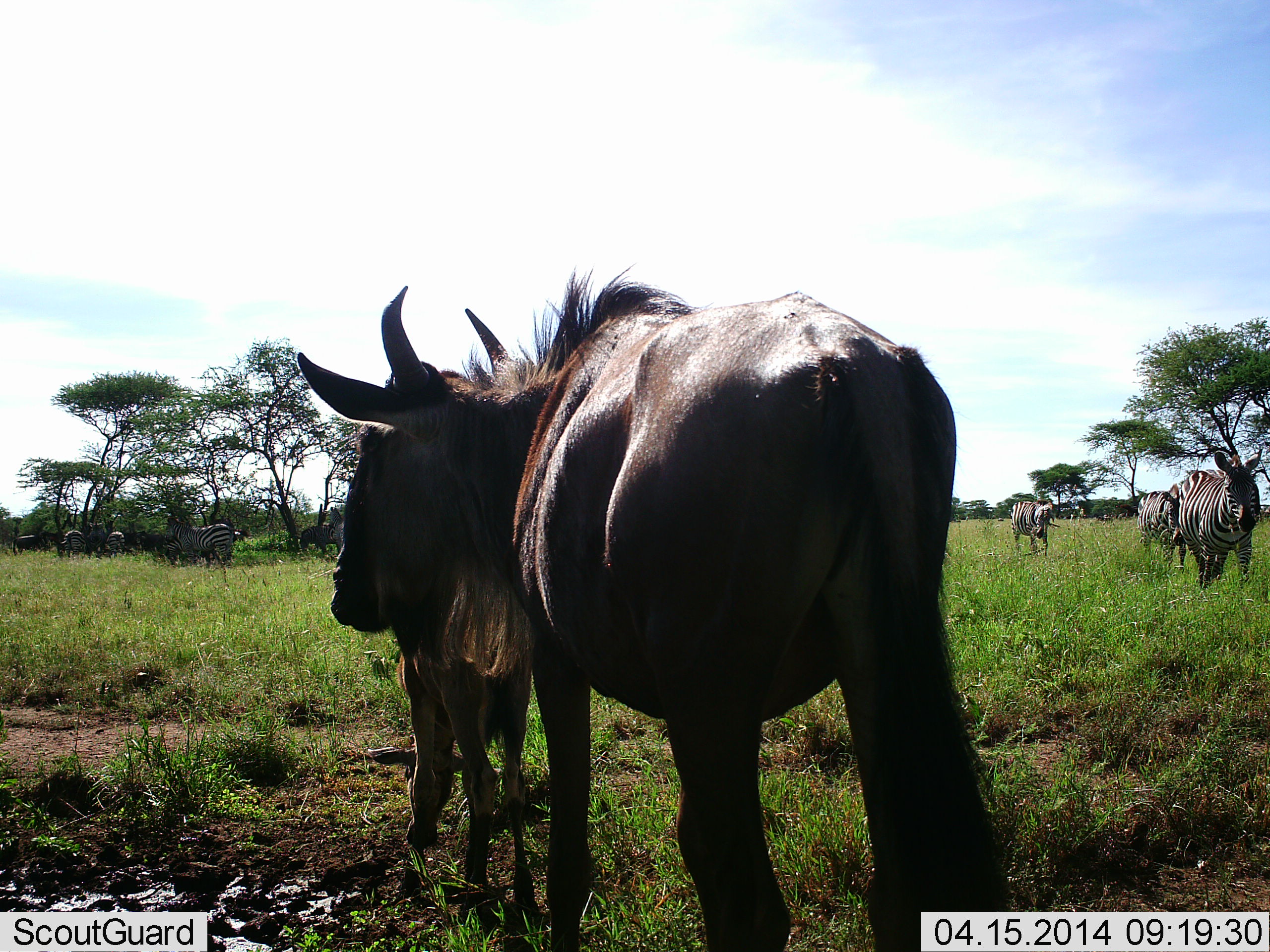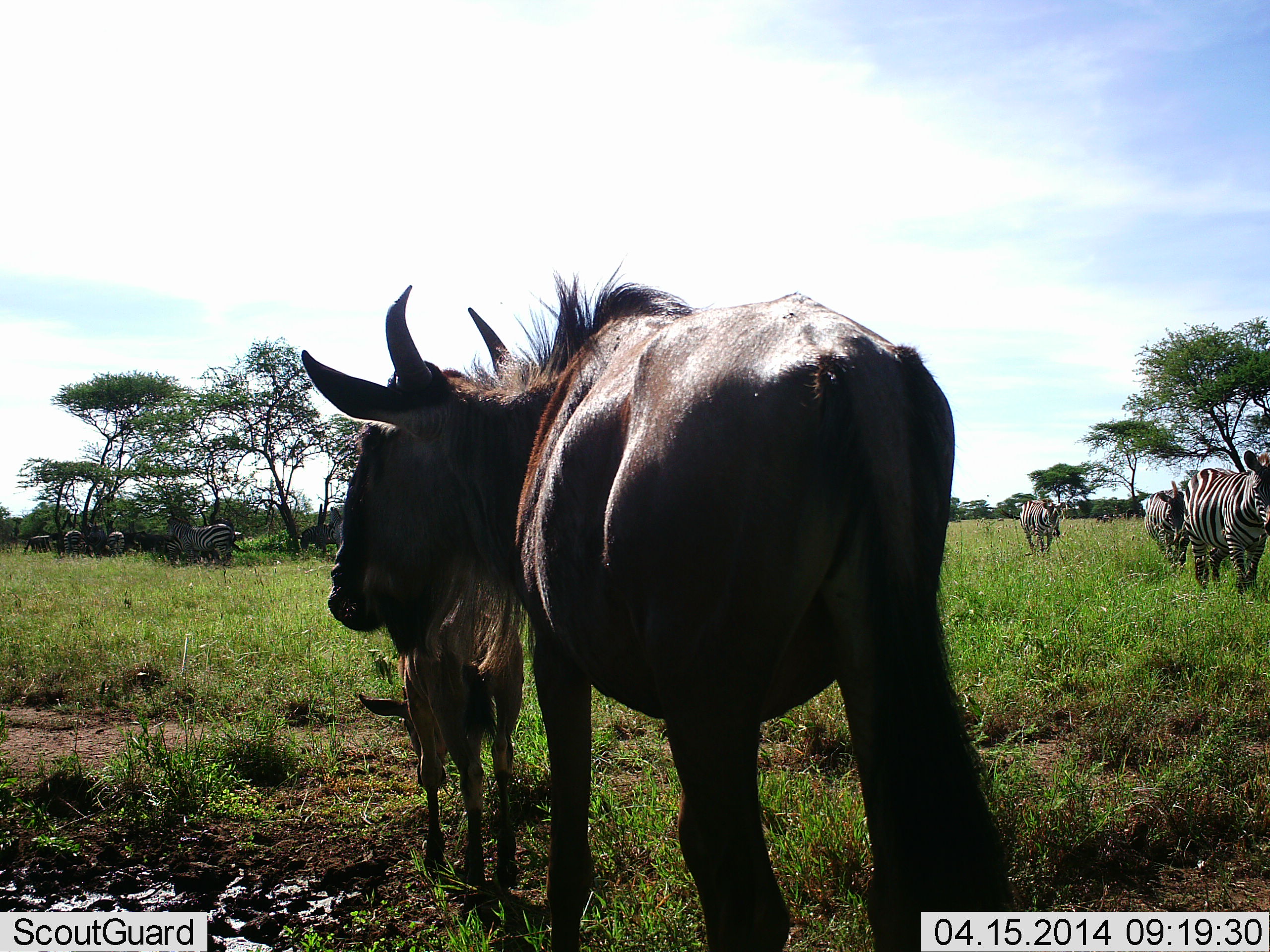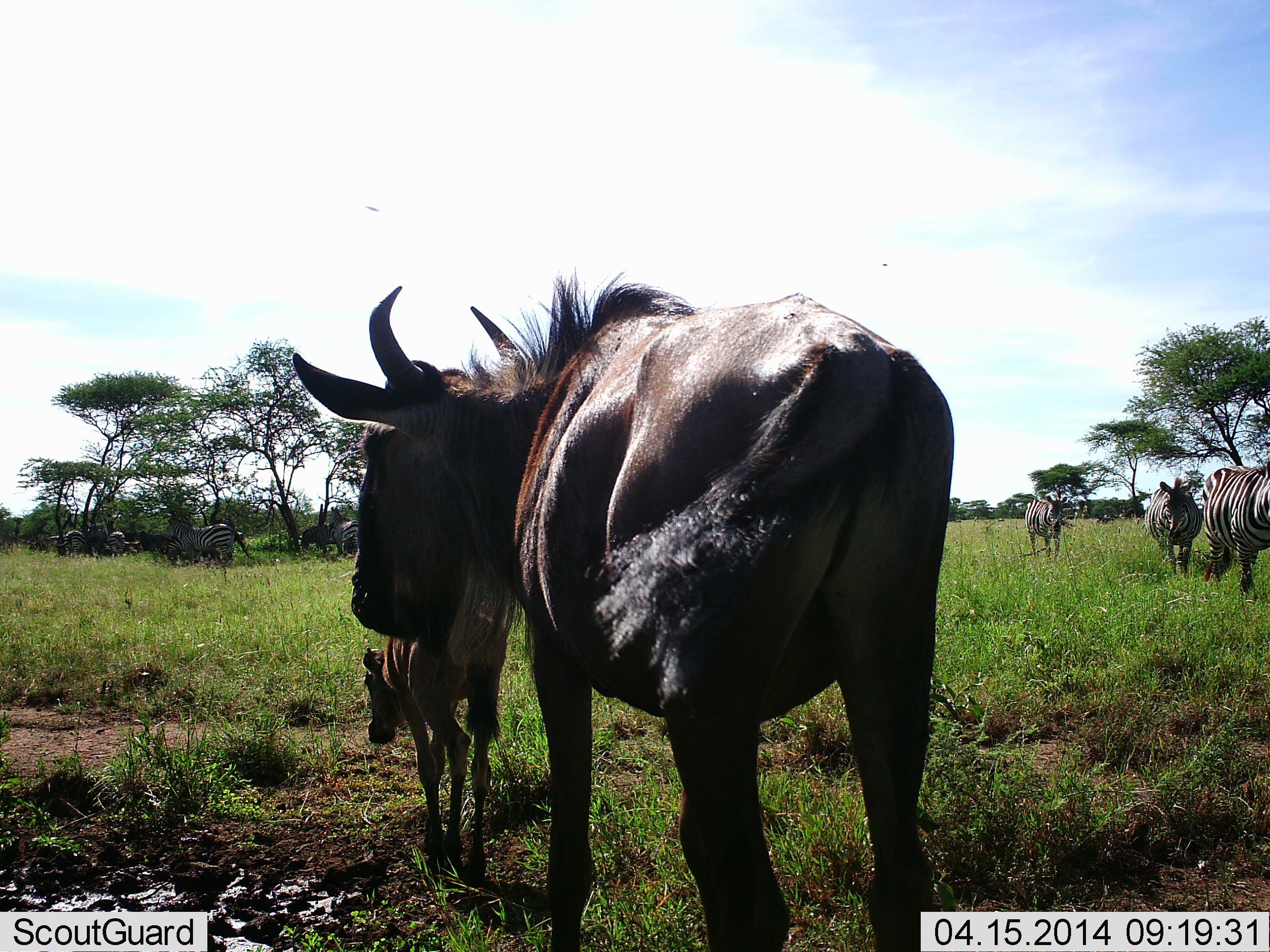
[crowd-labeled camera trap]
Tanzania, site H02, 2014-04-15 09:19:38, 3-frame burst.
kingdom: Animalia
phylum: Chordata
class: Mammalia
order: Artiodactyla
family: Bovidae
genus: Connochaetes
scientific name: Connochaetes taurinus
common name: blue wildebeest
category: wildebeest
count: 2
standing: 90%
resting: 10%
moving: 20%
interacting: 0%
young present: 100%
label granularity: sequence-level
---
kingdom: Animalia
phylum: Chordata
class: Mammalia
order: Perissodactyla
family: Equidae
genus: Equus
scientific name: Equus quagga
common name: plains zebra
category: zebra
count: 7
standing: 50%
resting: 0%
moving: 90%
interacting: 0%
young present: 0%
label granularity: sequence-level